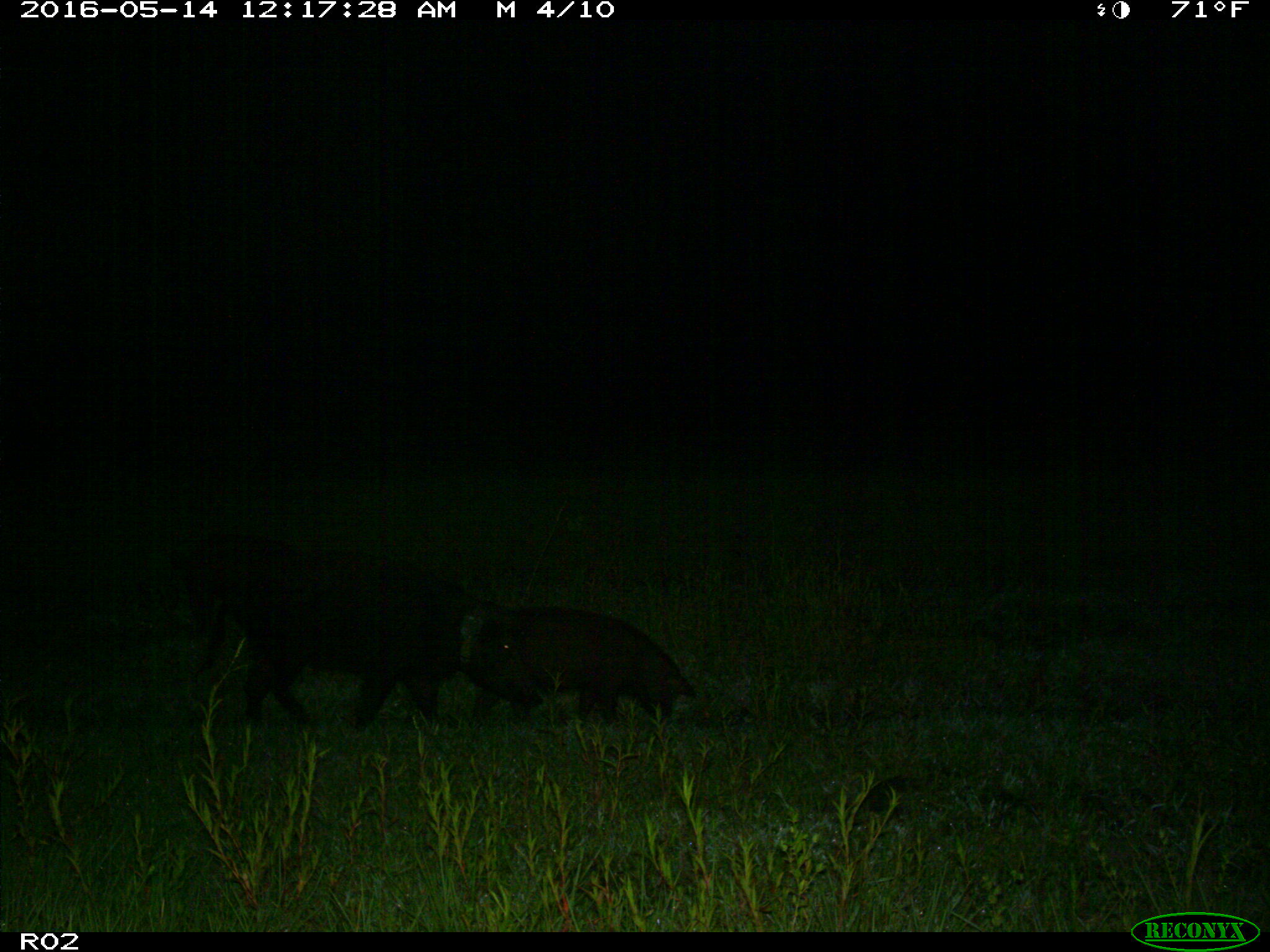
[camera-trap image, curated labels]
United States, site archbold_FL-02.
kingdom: Animalia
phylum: Chordata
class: Mammalia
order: Artiodactyla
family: Suidae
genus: Sus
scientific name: Sus scrofa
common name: wild boar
Sus scrofa (wild boar).